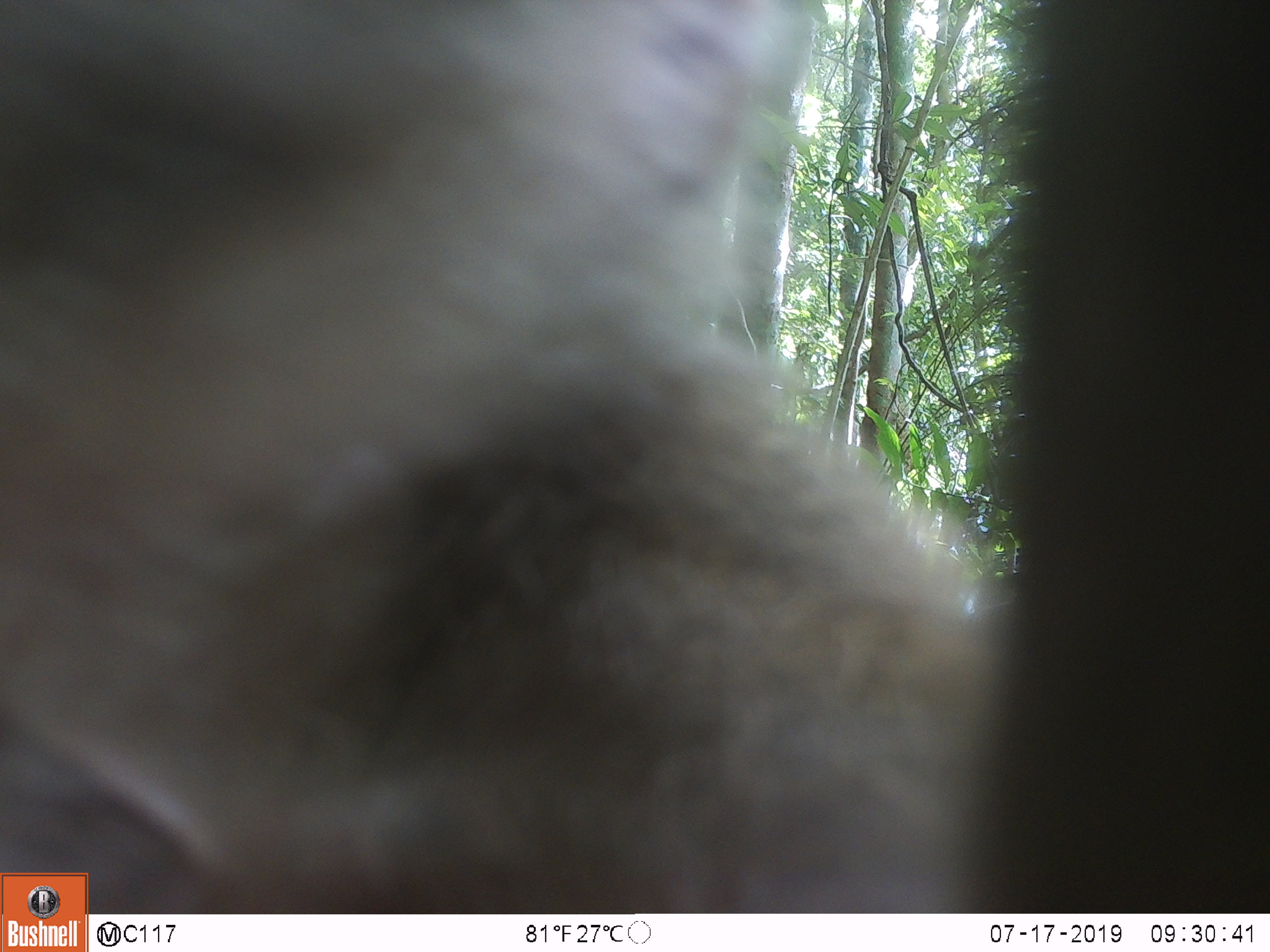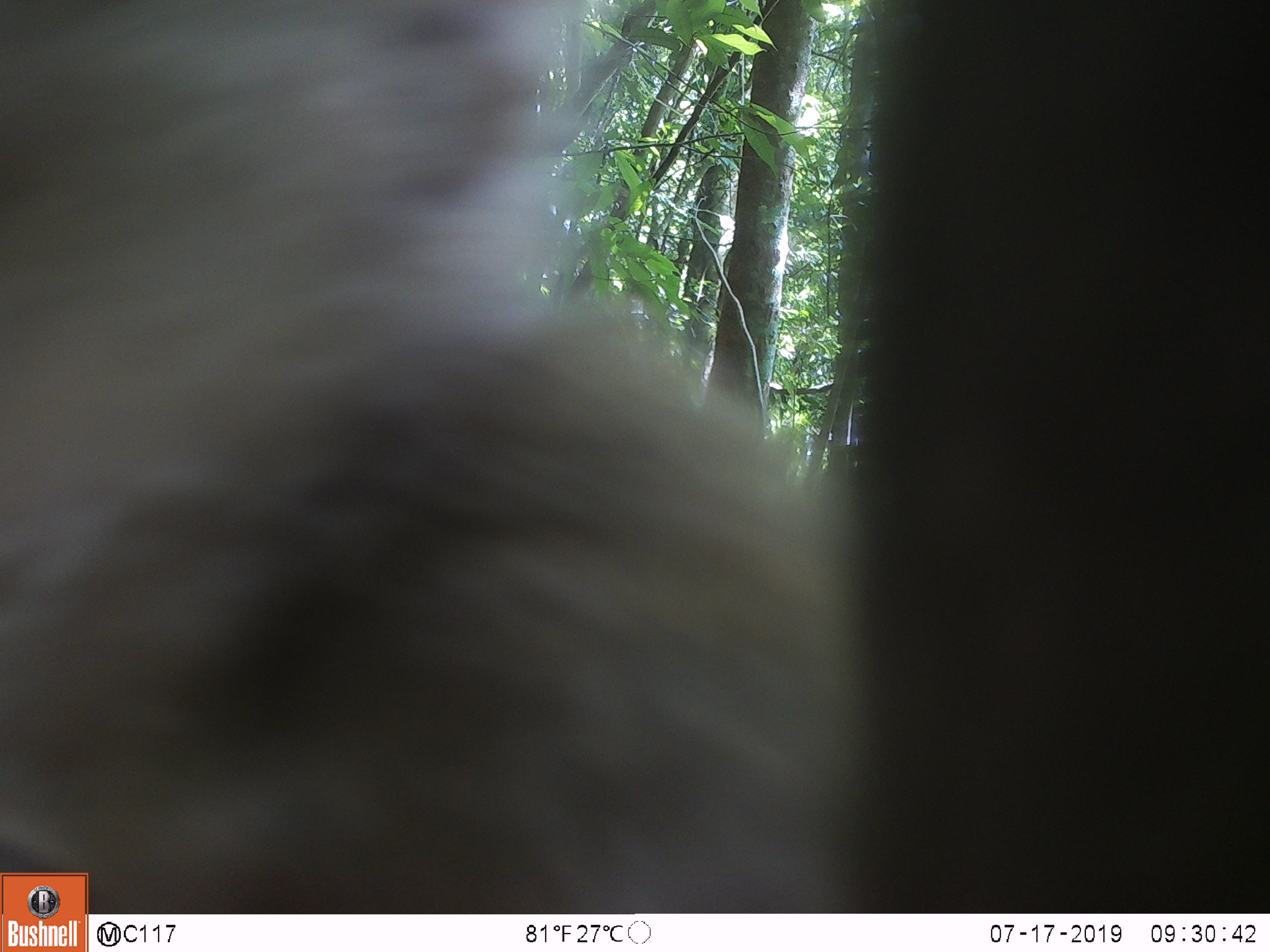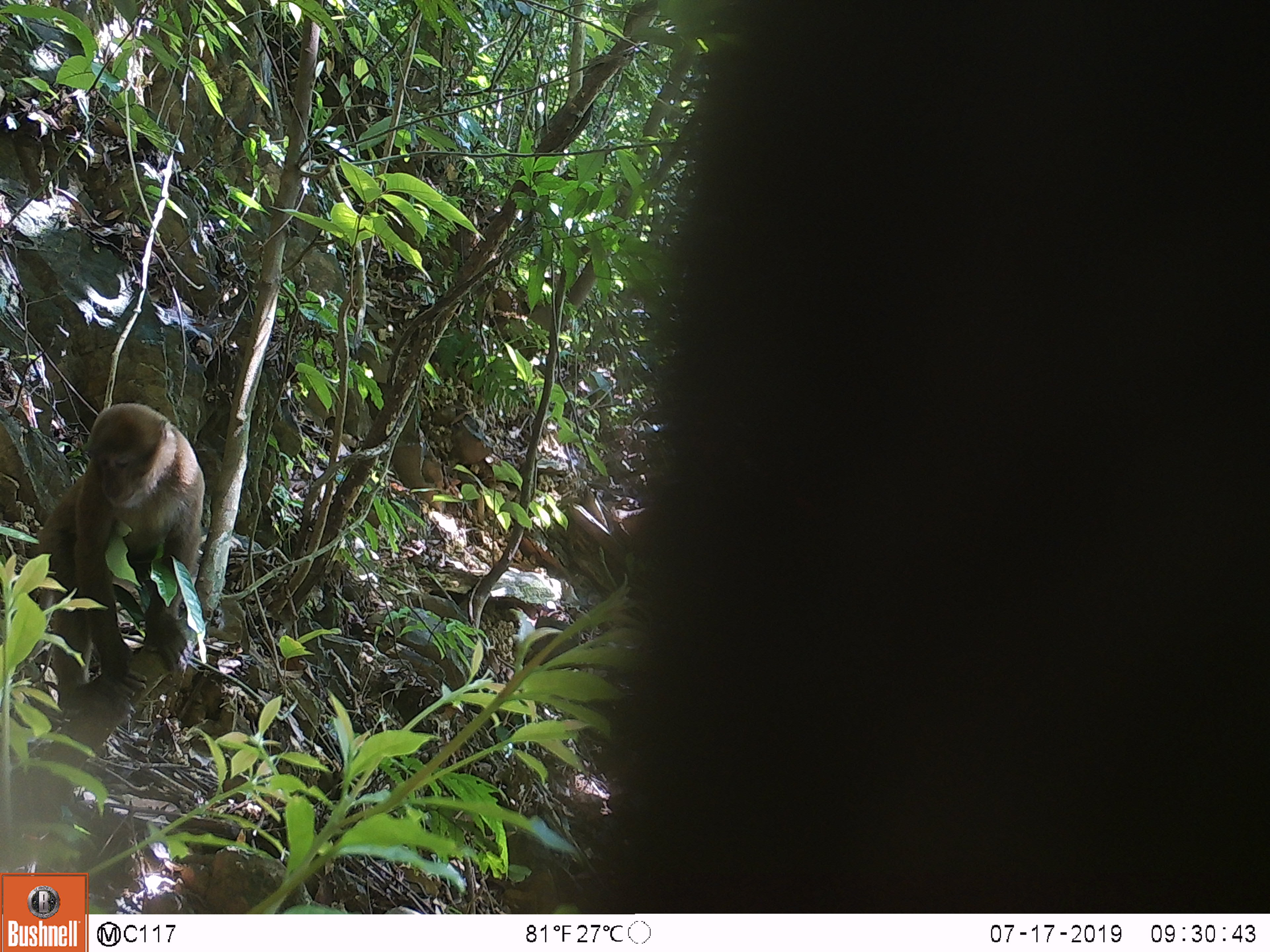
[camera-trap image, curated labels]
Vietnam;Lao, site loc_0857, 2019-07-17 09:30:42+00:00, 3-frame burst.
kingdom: Animalia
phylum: Chordata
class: Mammalia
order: Primates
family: Cercopithecidae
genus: Macaca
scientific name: Macaca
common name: macaque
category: macaque not stump tailed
Macaque not stump tailed (macaque) (Macaca). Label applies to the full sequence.